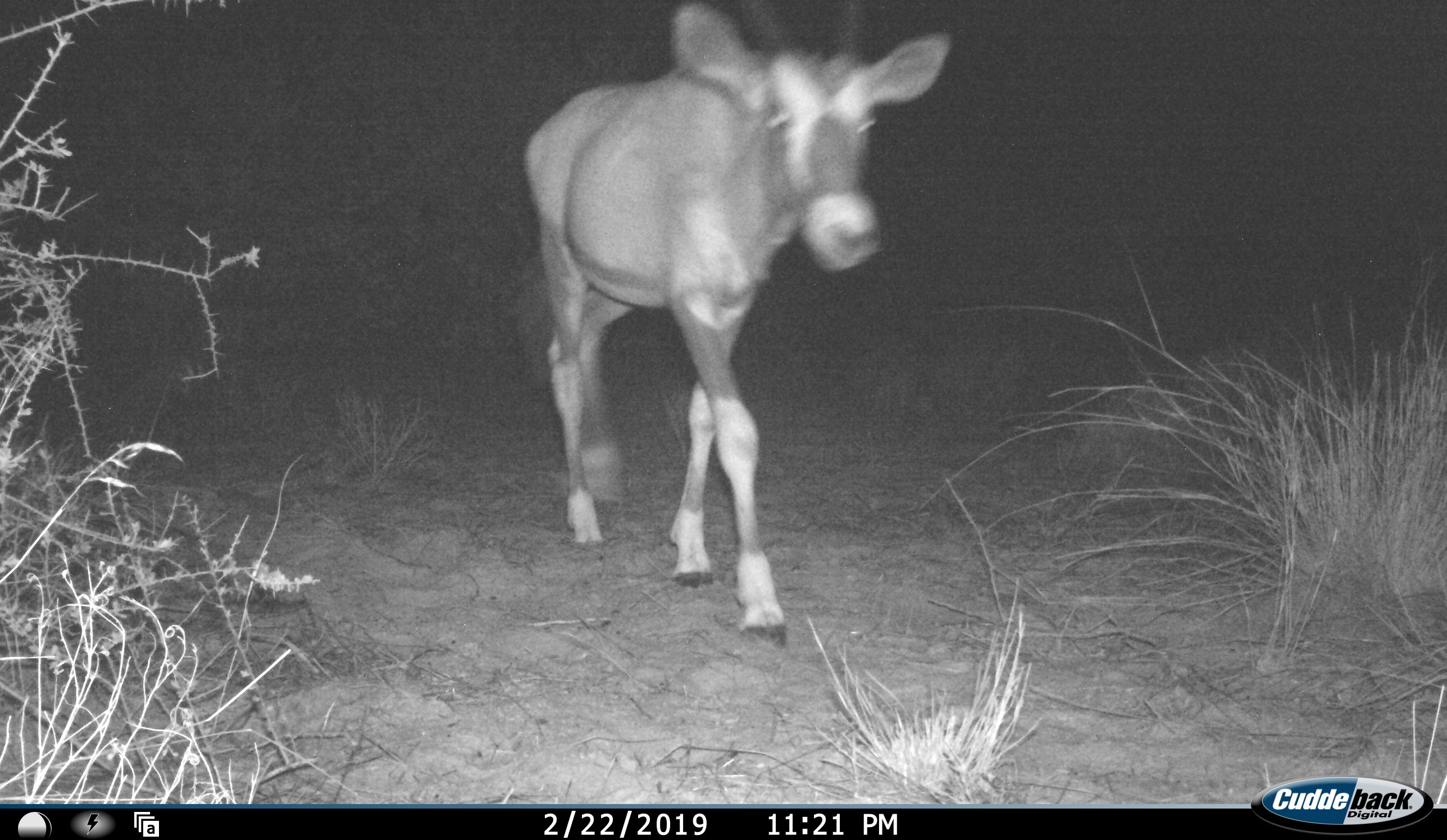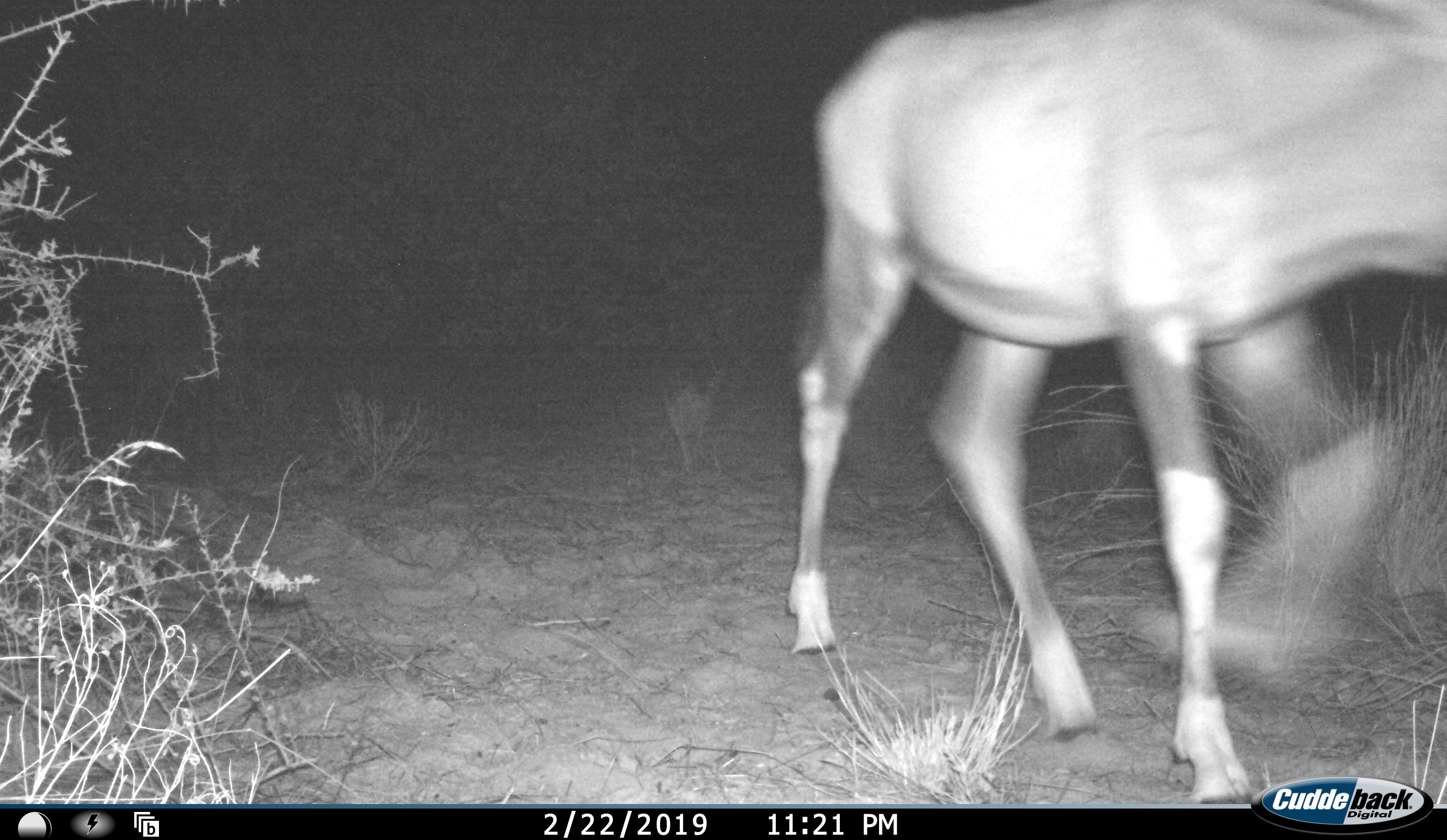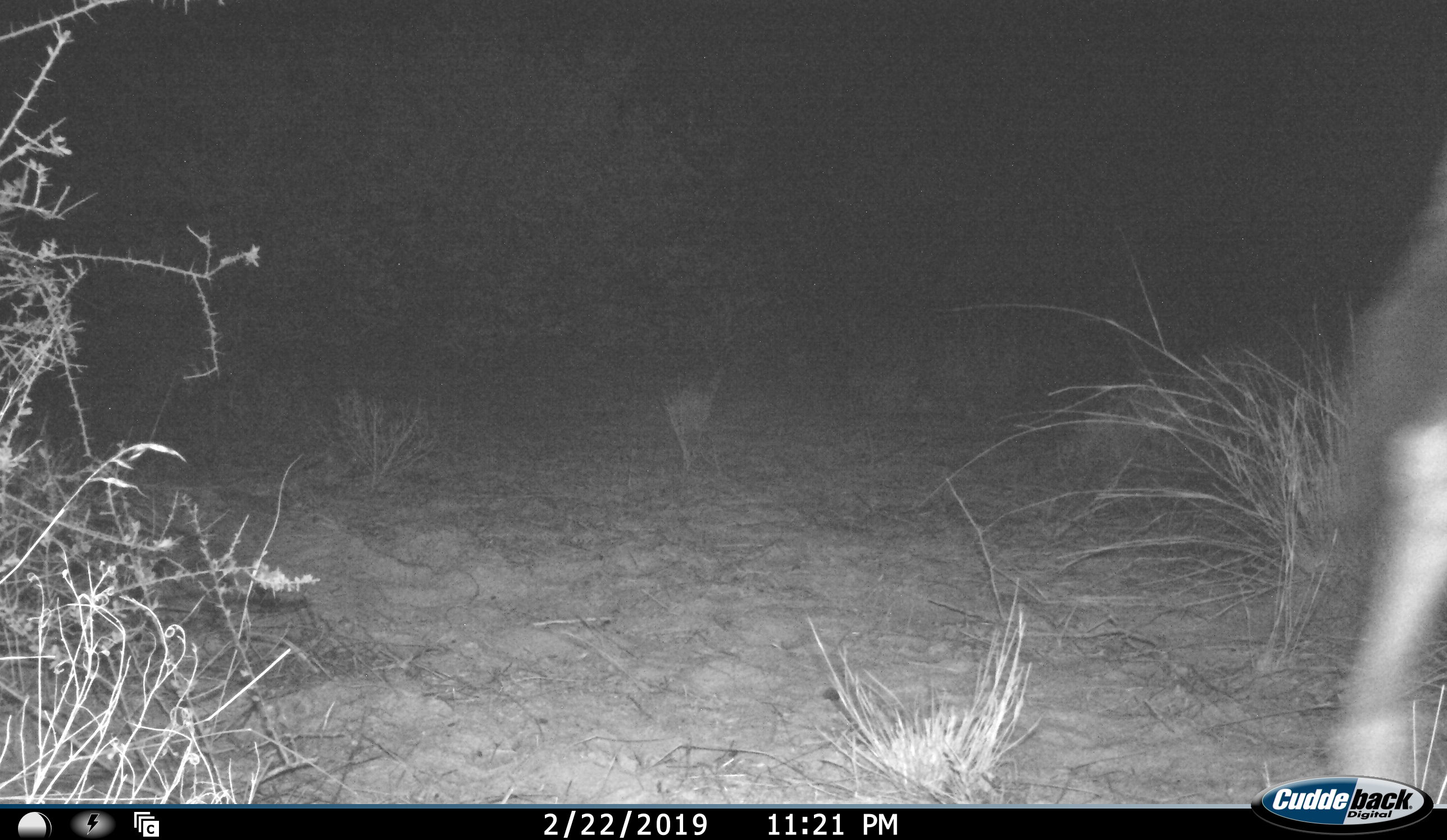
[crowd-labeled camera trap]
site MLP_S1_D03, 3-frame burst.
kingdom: Animalia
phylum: Chordata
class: Mammalia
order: Artiodactyla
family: Bovidae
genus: Oryx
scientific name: Oryx gazella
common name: gemsbok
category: oryx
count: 1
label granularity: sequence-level